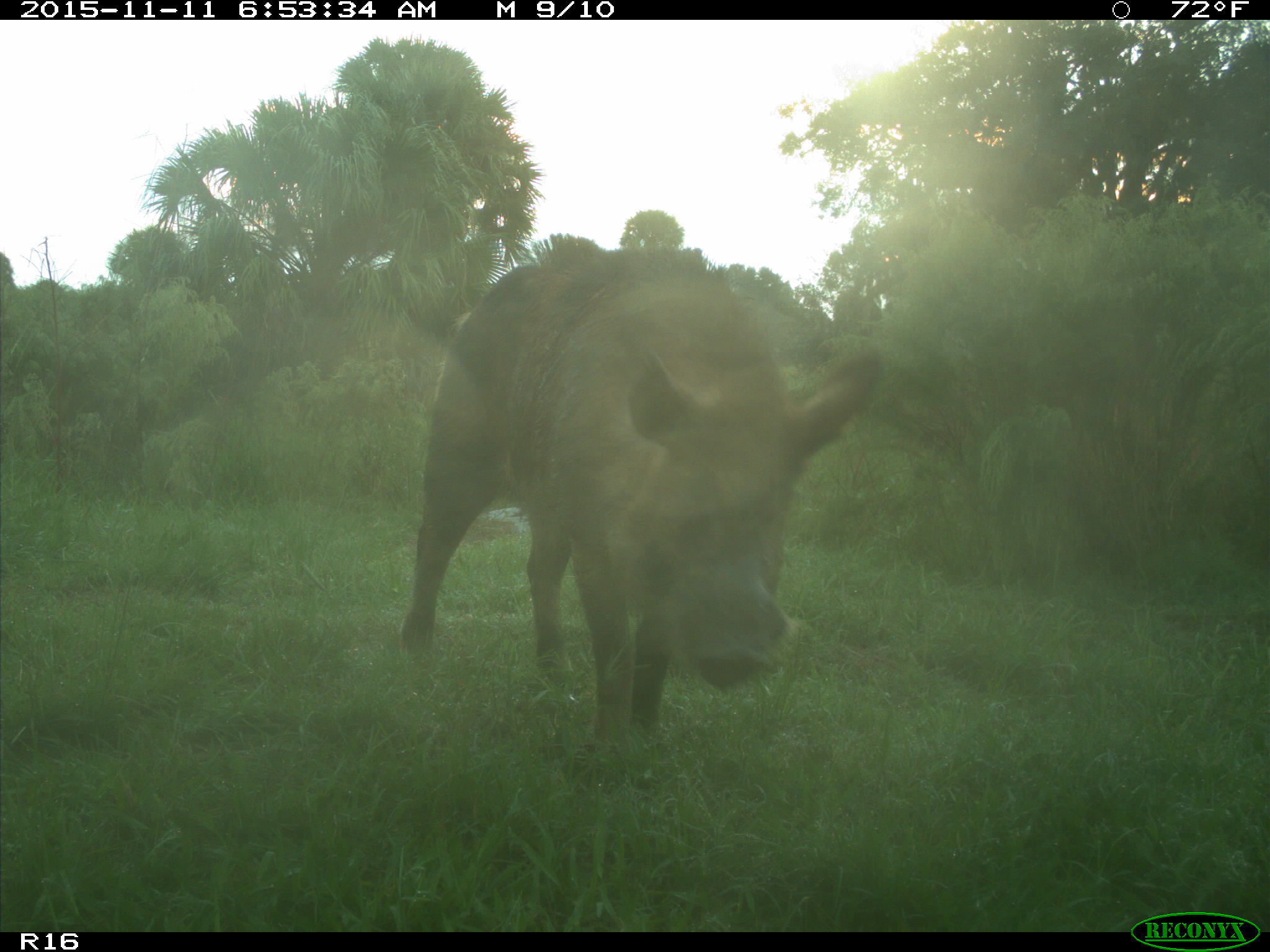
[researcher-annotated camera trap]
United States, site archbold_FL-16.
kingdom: Animalia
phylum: Chordata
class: Mammalia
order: Artiodactyla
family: Suidae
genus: Sus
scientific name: Sus scrofa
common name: wild boar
Sus scrofa (wild boar).